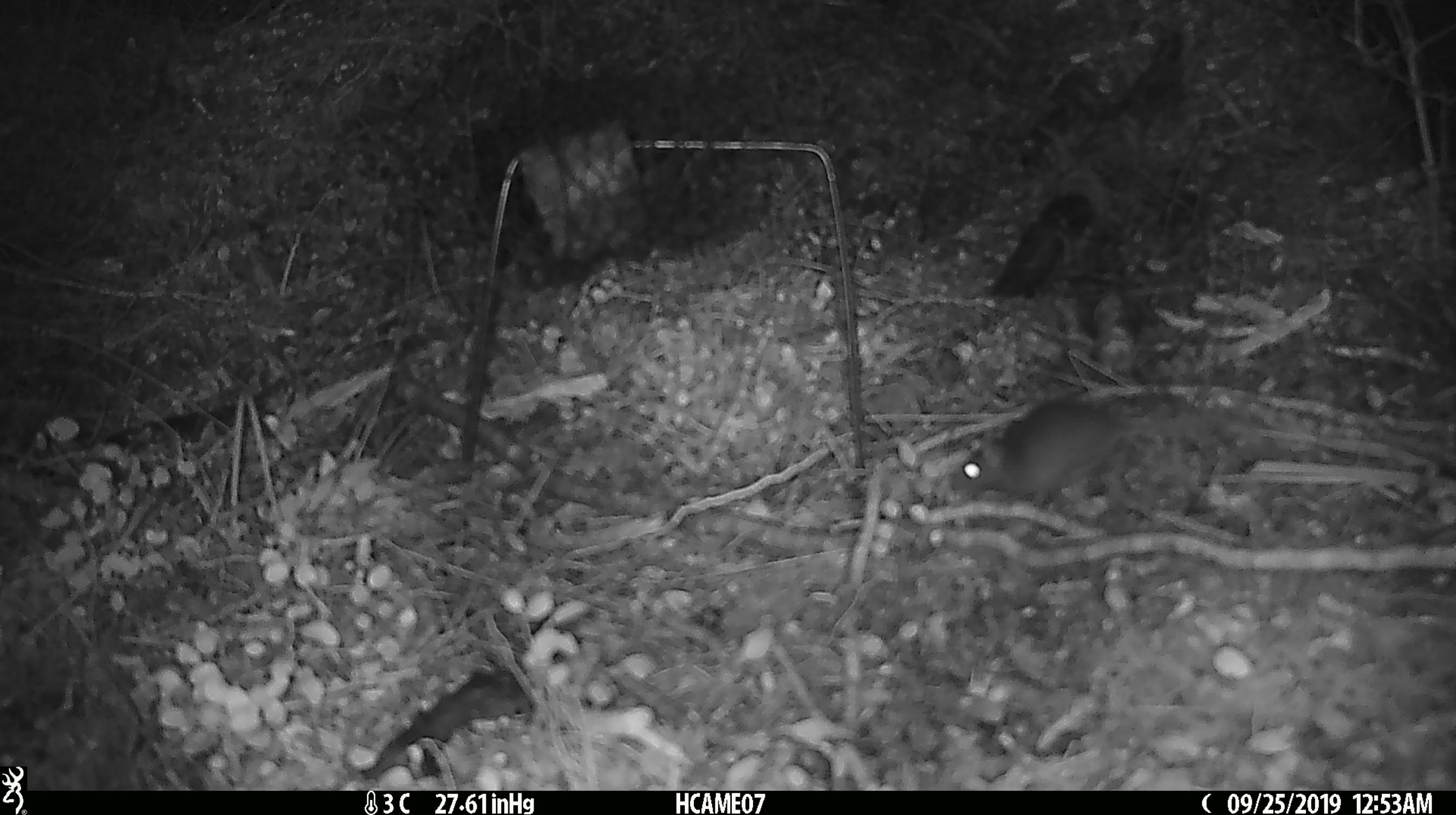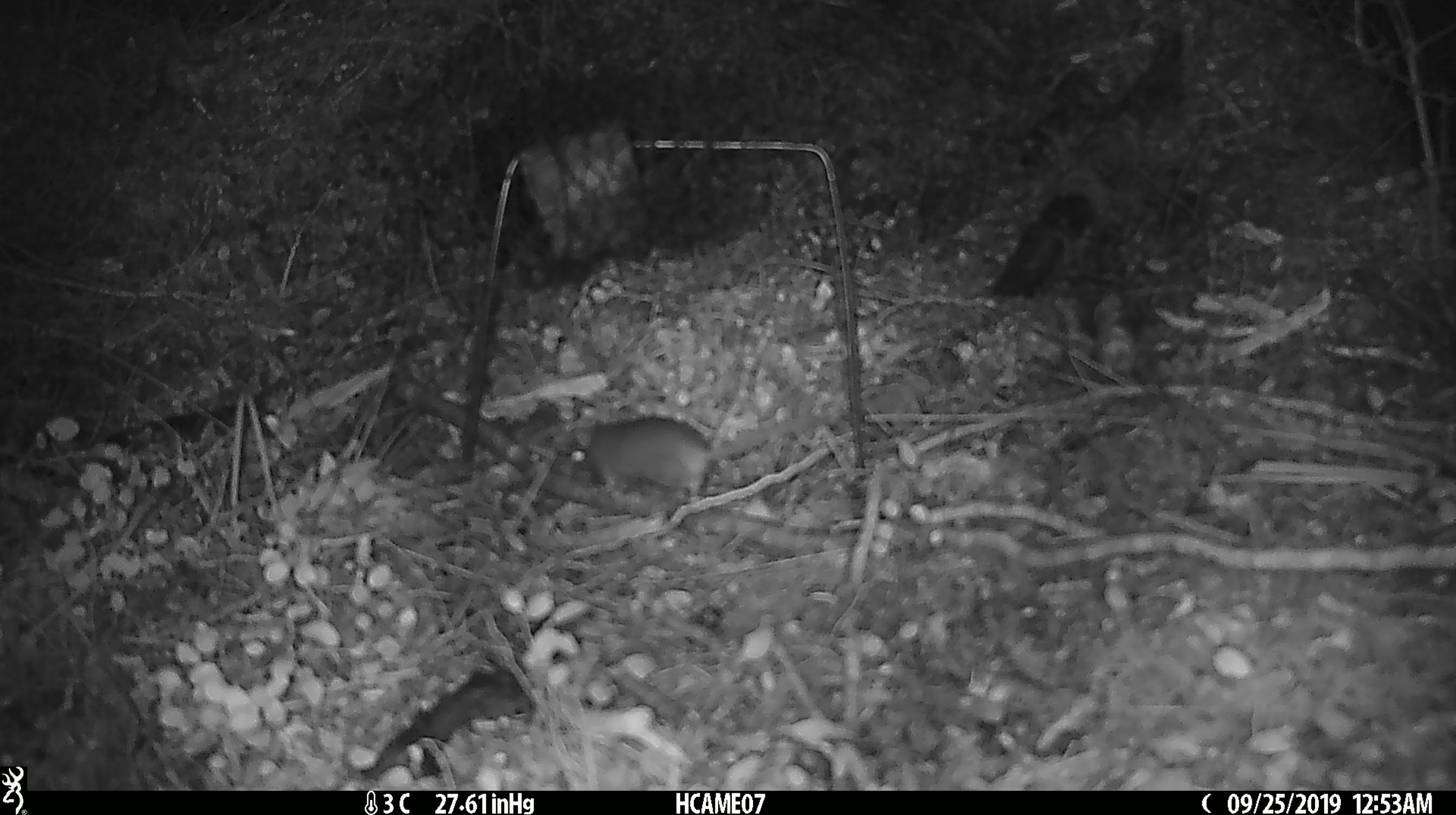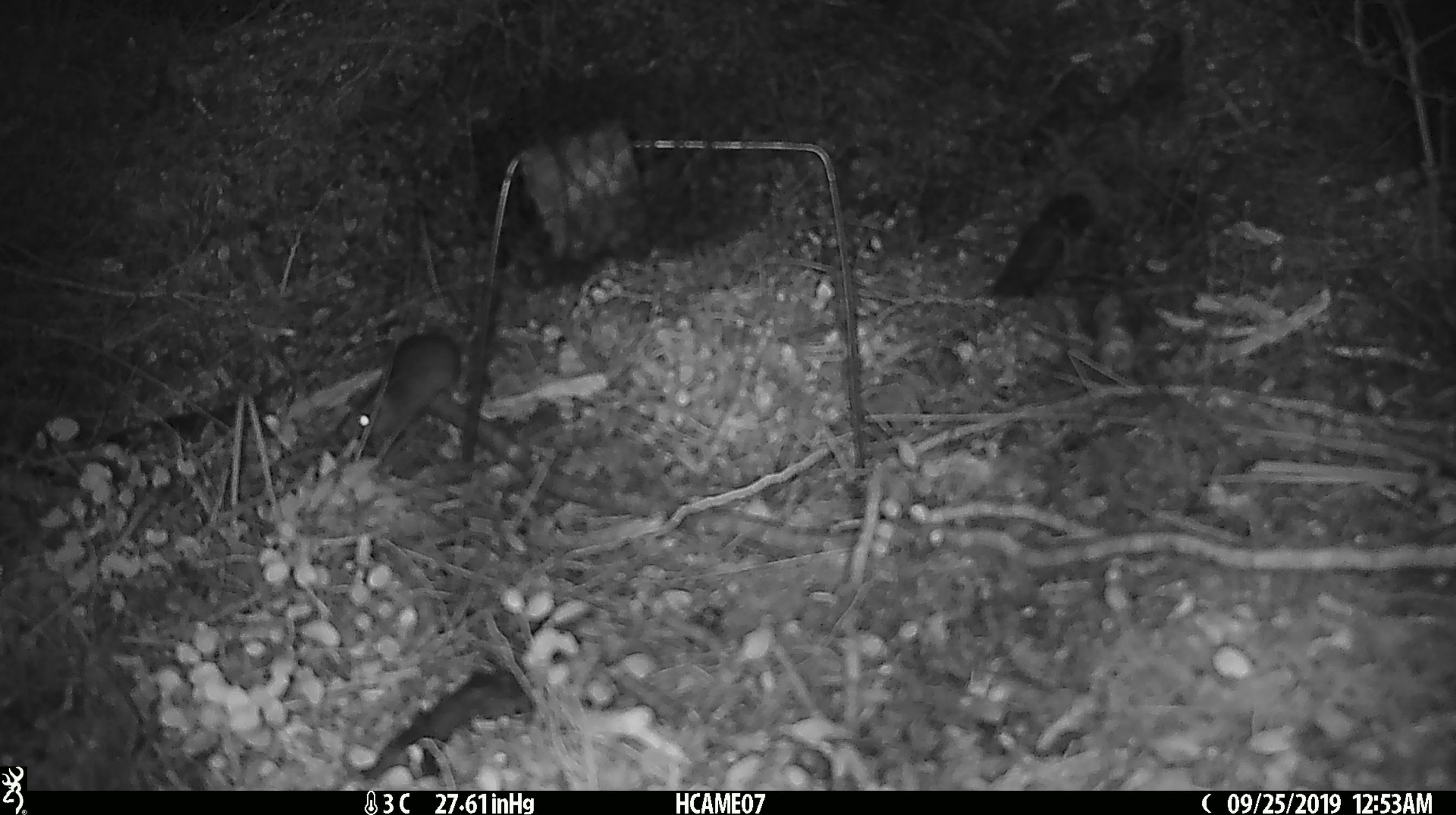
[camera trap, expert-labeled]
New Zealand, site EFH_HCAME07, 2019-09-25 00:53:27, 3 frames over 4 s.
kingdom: Animalia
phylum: Chordata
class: Mammalia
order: Rodentia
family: Muridae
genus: Mus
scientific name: Mus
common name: mouse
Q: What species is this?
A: Mouse (Mus).